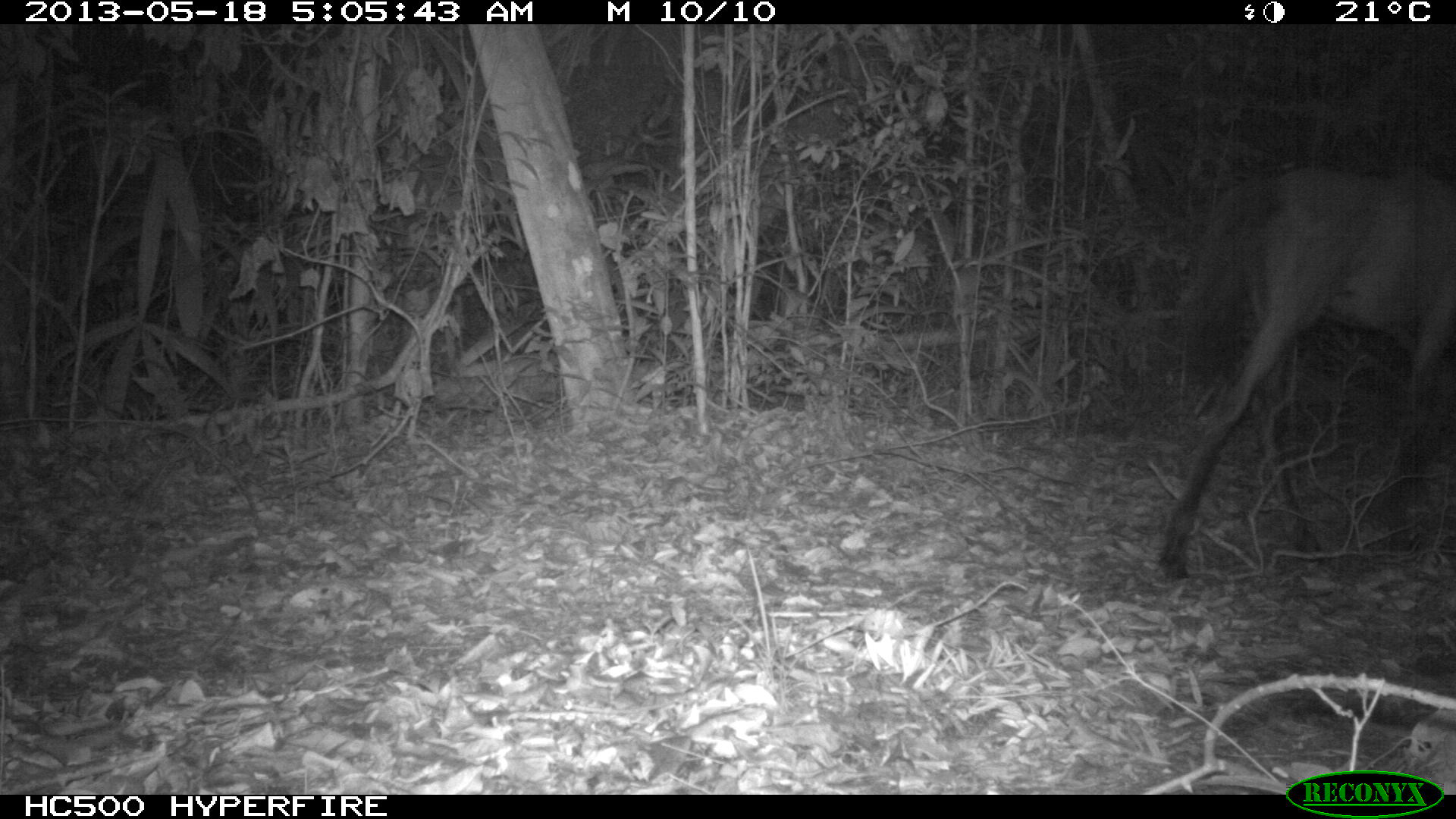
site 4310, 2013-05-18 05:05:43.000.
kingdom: Animalia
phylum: Chordata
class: Mammalia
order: Perissodactyla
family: Equidae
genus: Equus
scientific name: Equus ferus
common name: wild horse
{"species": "Equus ferus (wild horse)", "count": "1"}